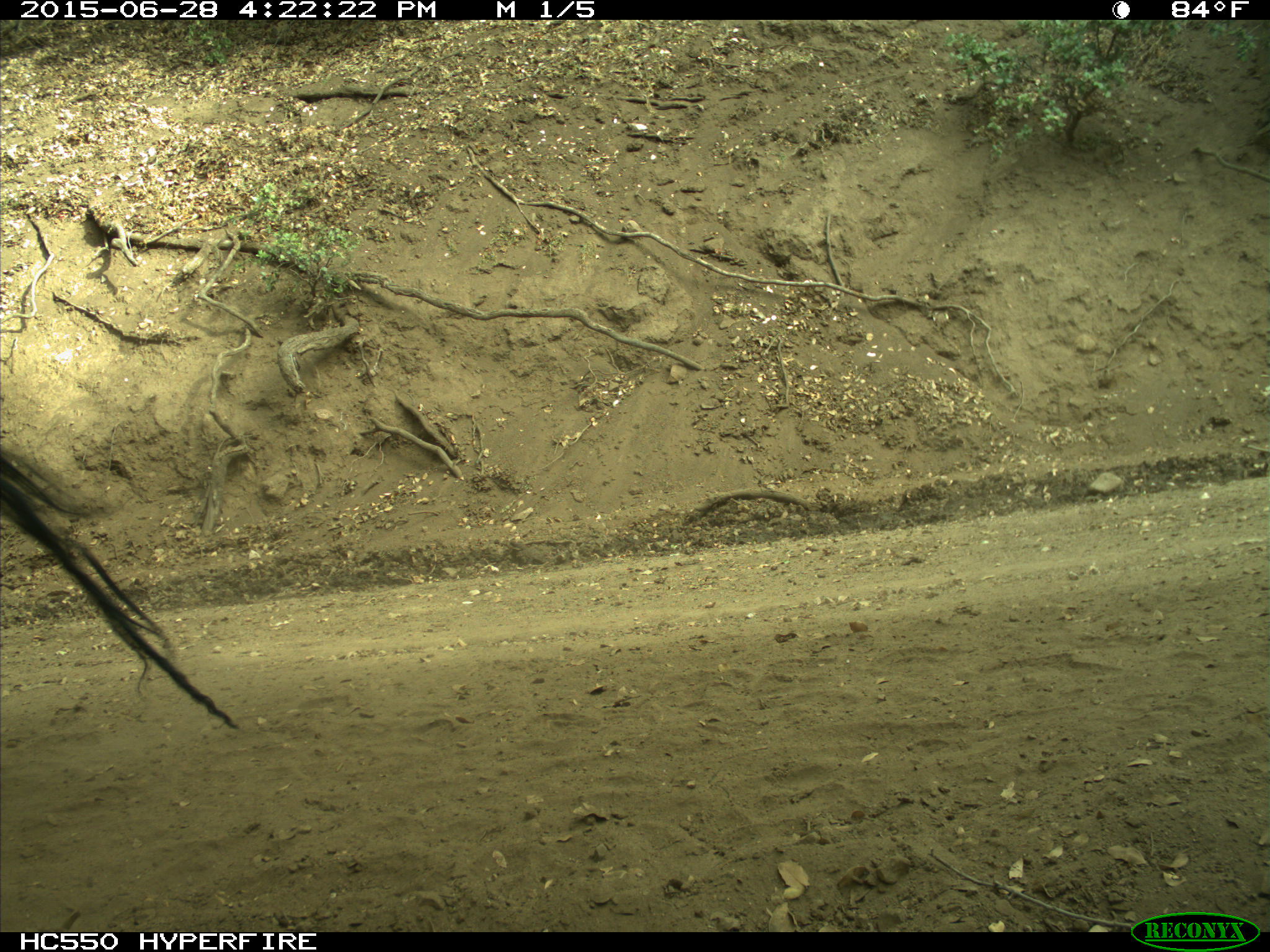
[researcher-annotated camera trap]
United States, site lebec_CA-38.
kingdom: Animalia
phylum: Chordata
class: Mammalia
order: Artiodactyla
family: Bovidae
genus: Bos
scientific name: Bos taurus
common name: domestic cow